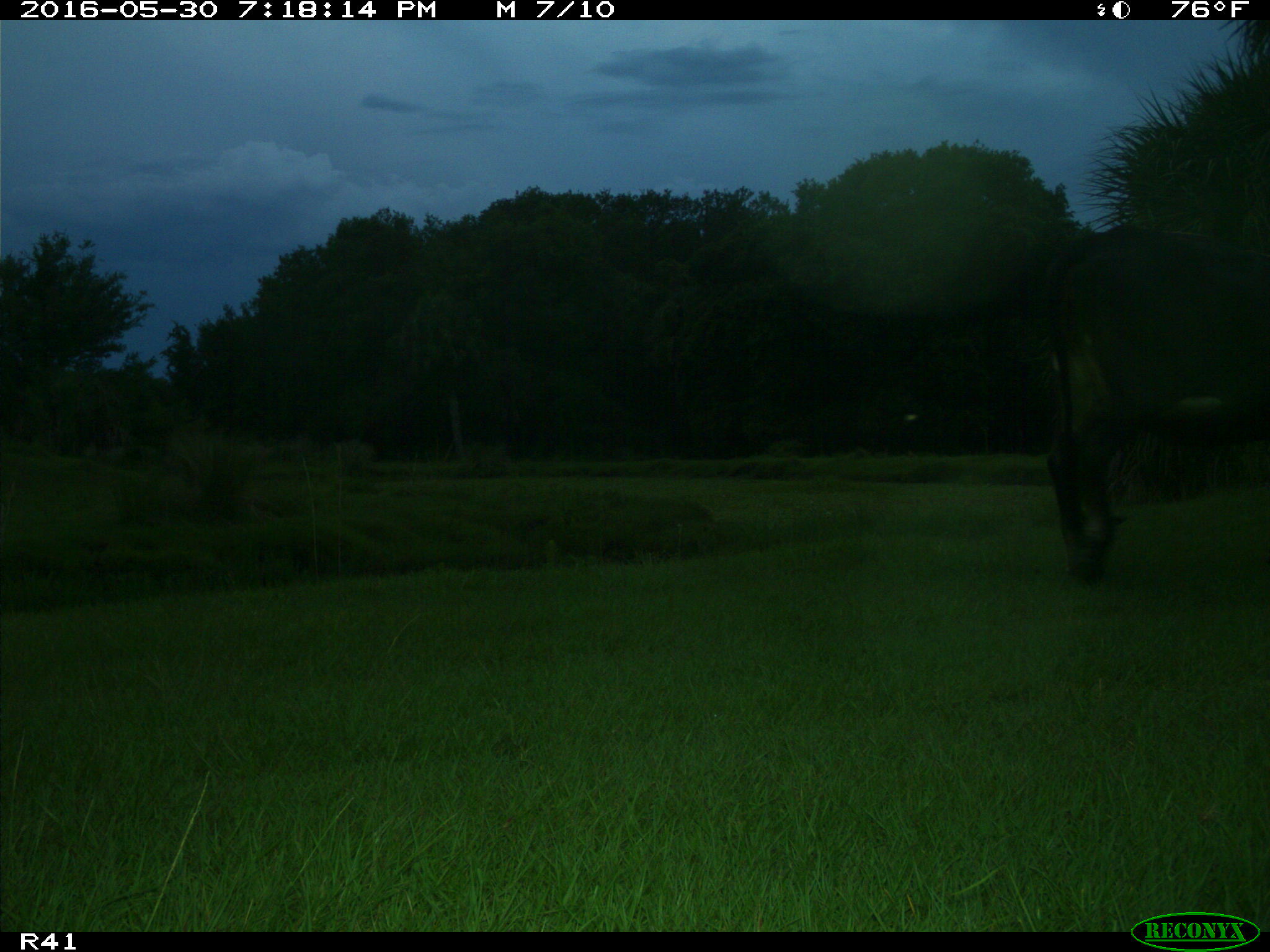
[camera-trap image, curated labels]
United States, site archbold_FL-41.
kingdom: Animalia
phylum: Chordata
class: Mammalia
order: Artiodactyla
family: Bovidae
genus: Bos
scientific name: Bos taurus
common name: domestic cow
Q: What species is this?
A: Bos taurus (domestic cow).